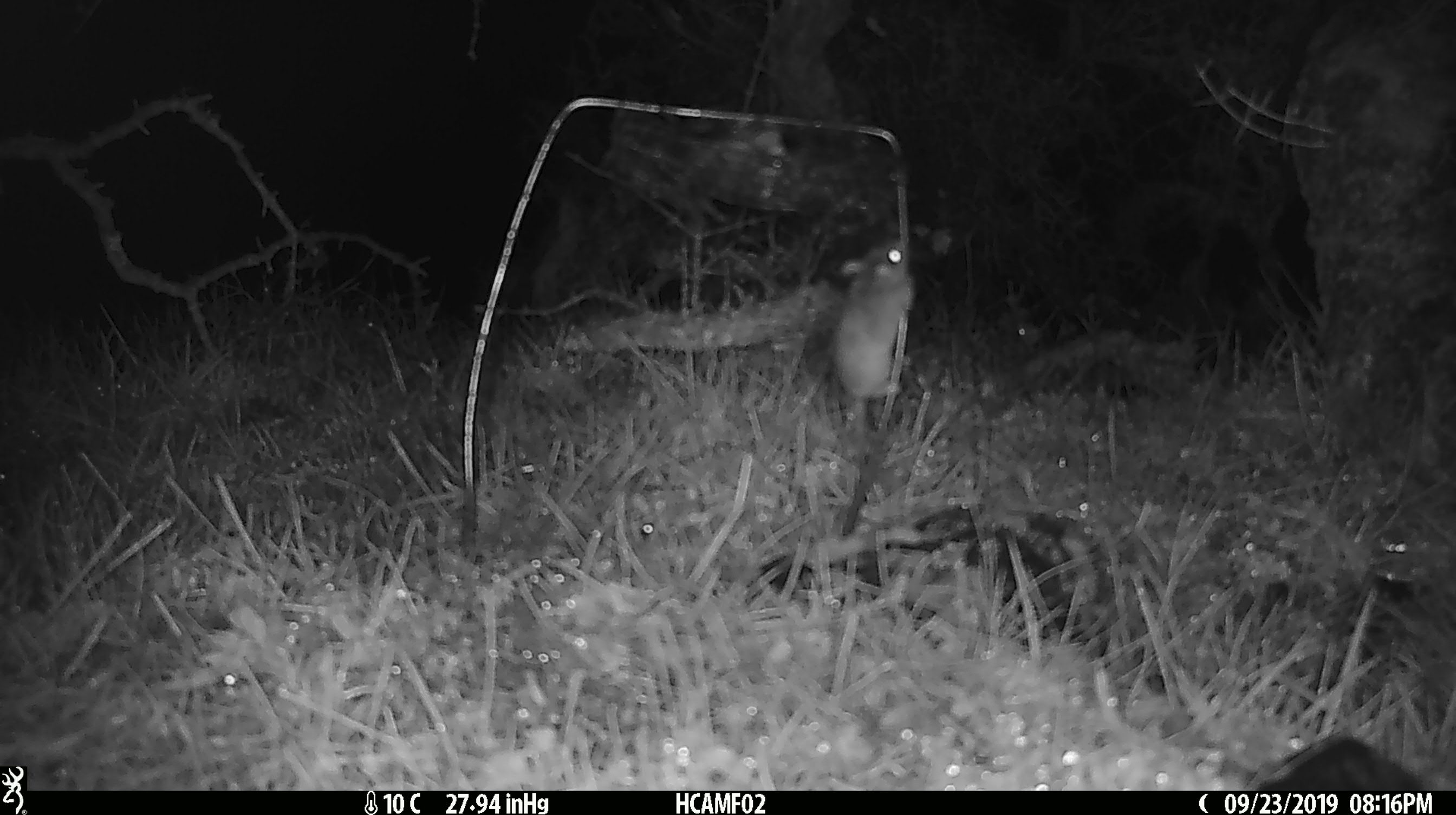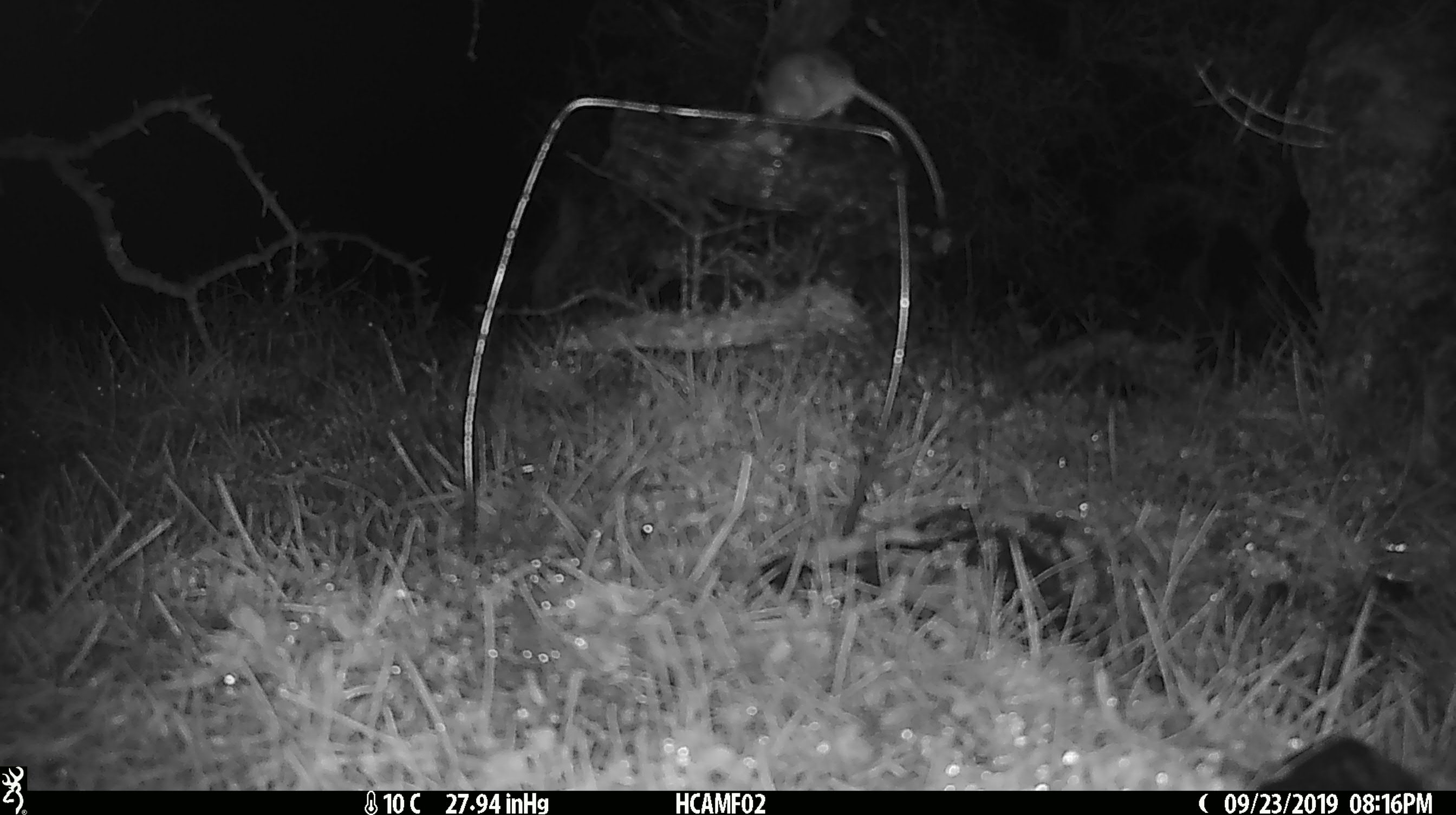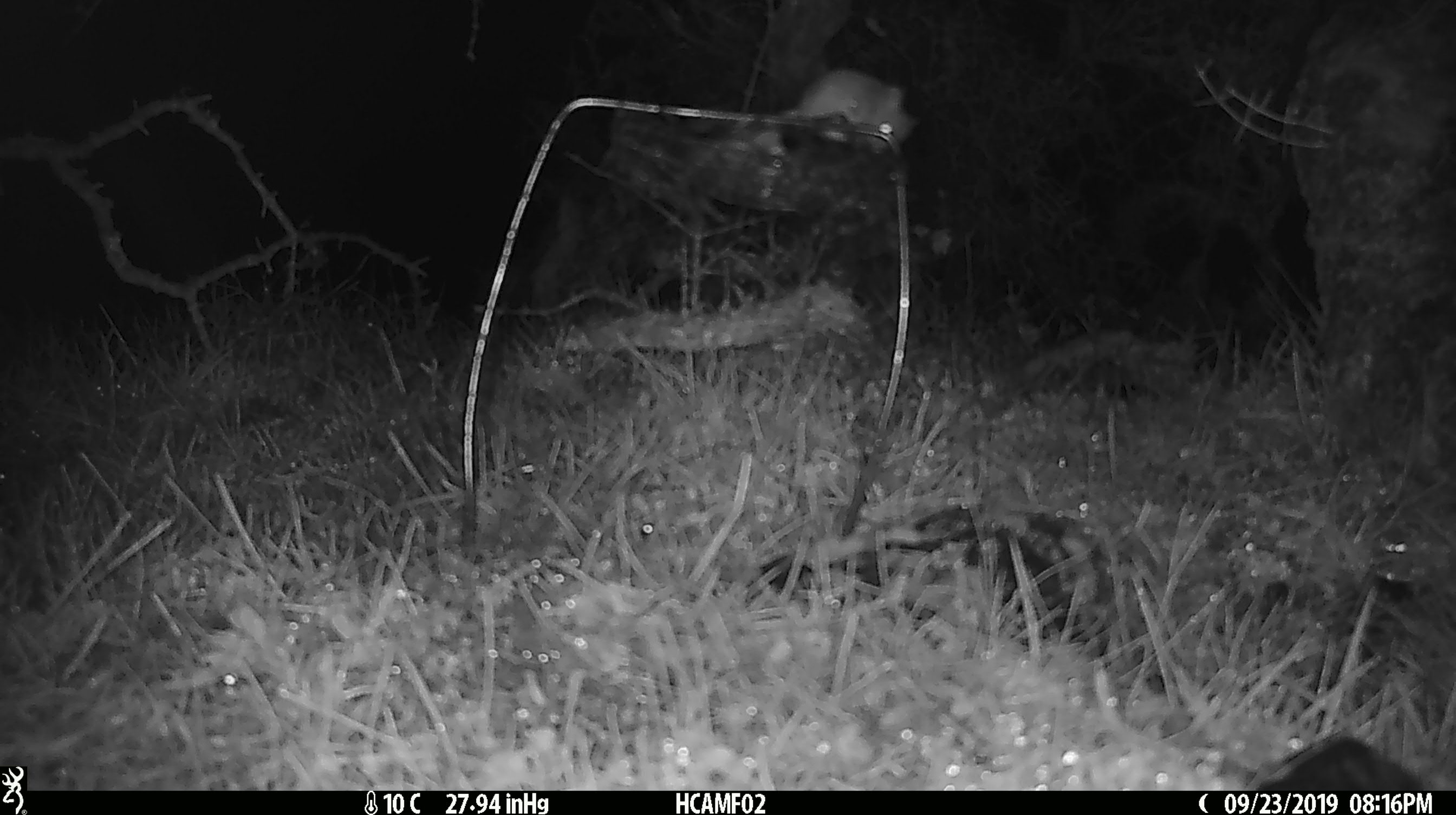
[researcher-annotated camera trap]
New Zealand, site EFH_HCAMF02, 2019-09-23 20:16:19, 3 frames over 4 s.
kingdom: Animalia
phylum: Chordata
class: Mammalia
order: Rodentia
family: Muridae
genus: Mus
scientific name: Mus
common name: mouse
Mouse (Mus).